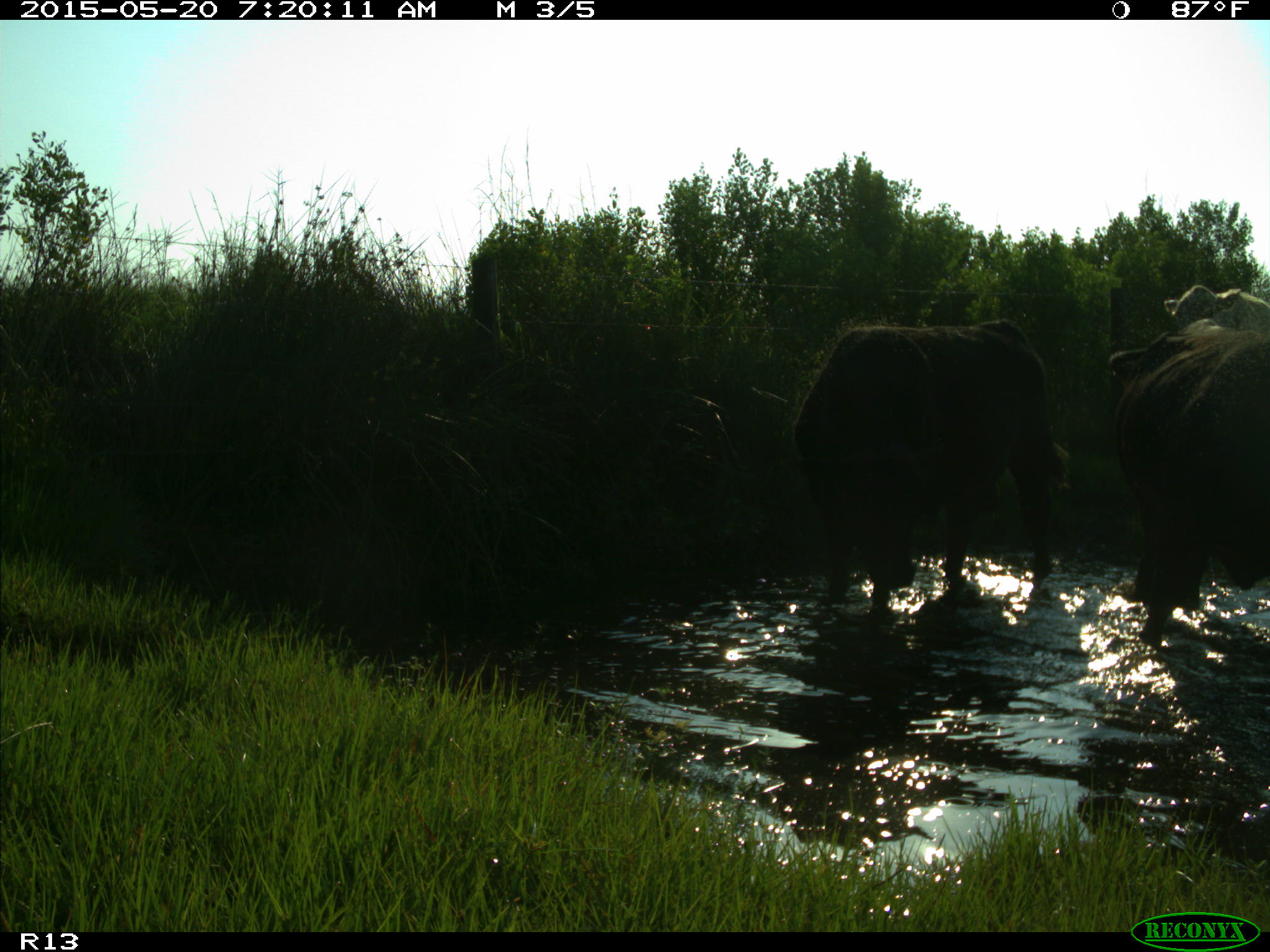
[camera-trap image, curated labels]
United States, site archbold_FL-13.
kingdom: Animalia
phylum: Chordata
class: Mammalia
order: Artiodactyla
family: Bovidae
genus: Bos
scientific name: Bos taurus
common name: domestic cow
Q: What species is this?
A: Bos taurus (domestic cow).